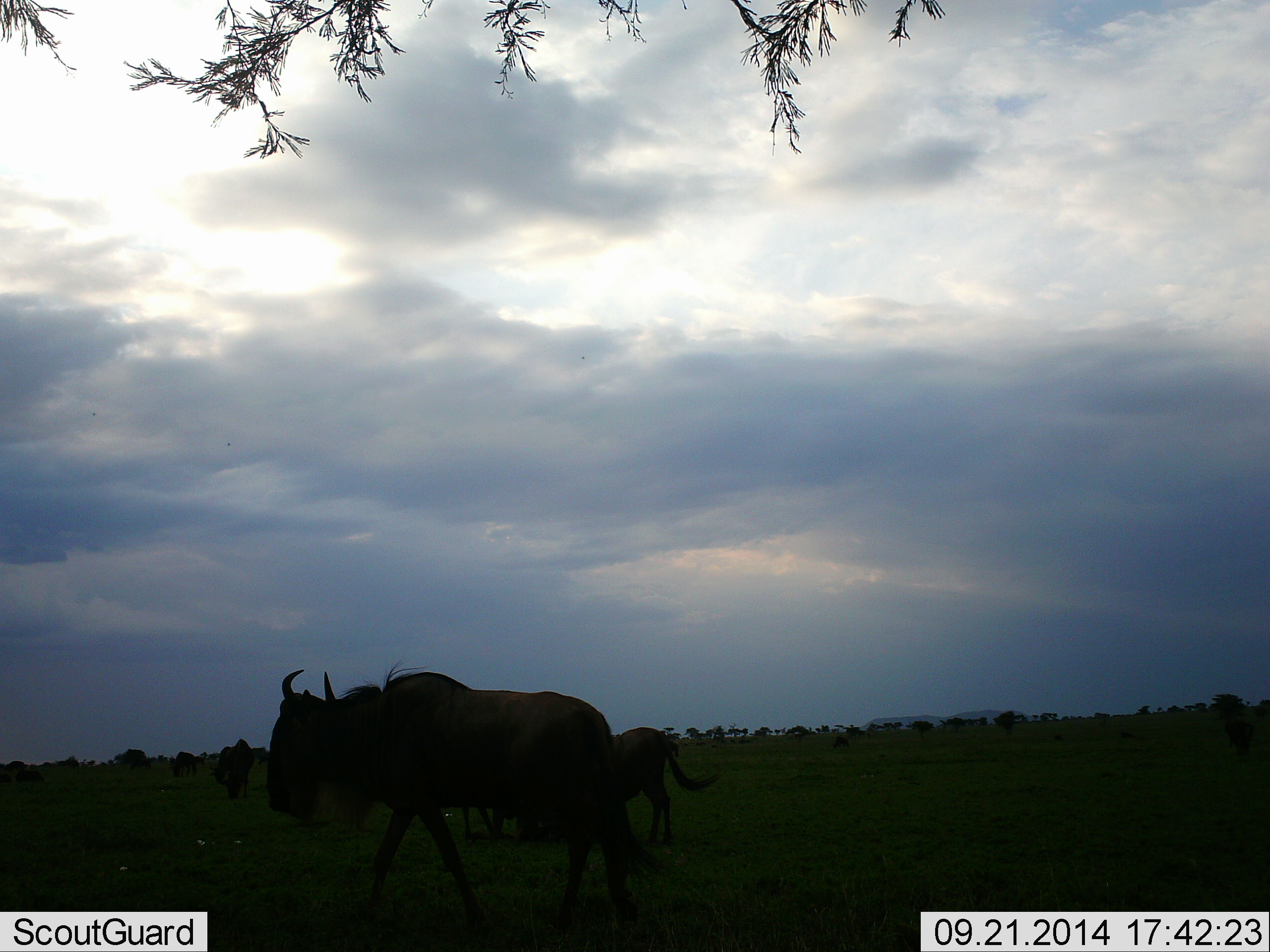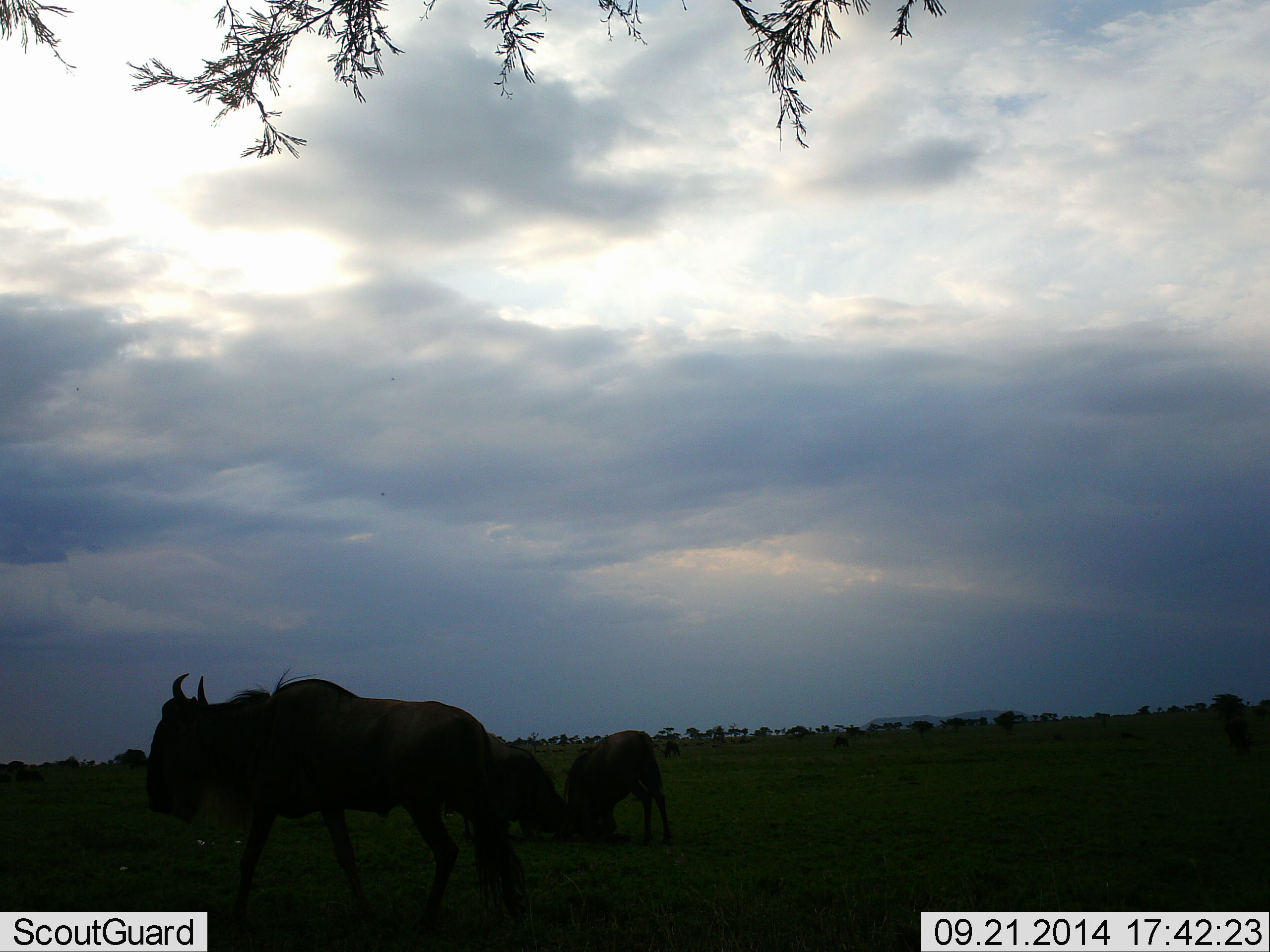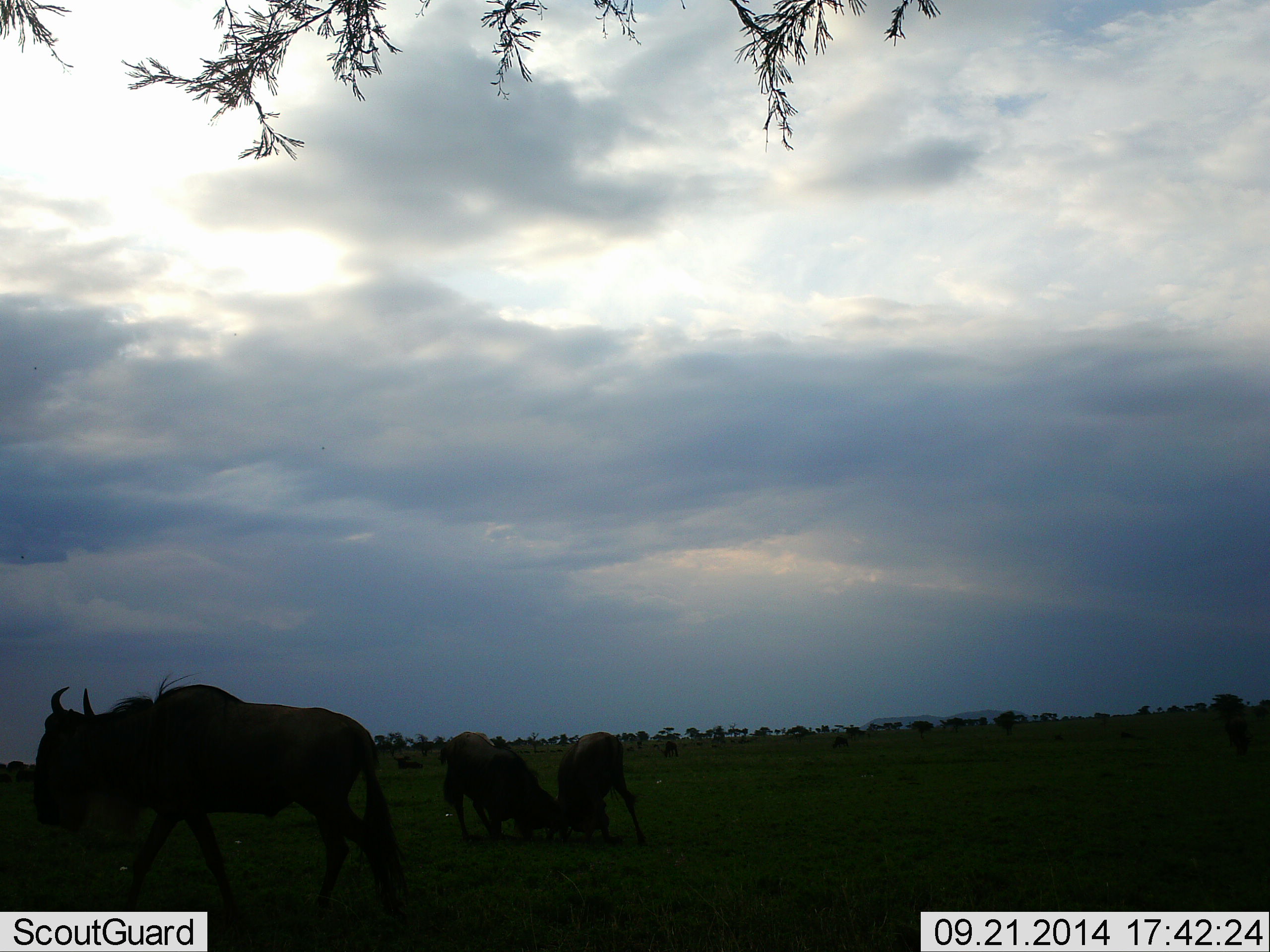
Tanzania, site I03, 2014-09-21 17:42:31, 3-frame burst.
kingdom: Animalia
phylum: Chordata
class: Mammalia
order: Artiodactyla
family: Bovidae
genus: Connochaetes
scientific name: Connochaetes taurinus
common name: blue wildebeest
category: wildebeest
Wildebeest (blue wildebeest) (Connochaetes taurinus), count 3. Behavior (volunteer vote fractions): standing 20%, resting 0%, moving 90%, interacting 30%. Young present (vote fraction): 0%. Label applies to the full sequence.